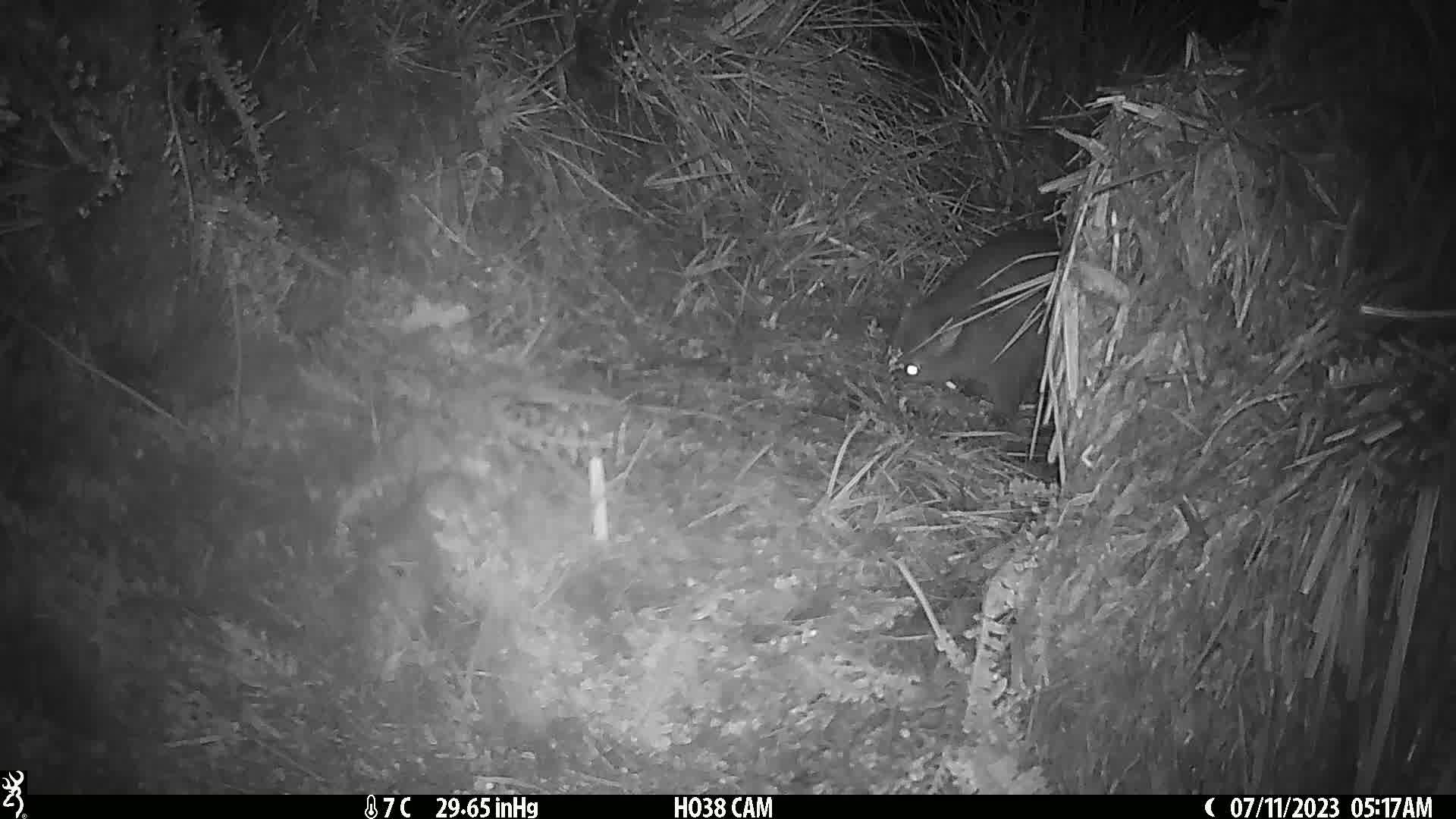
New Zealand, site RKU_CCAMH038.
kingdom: Animalia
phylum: Chordata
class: Mammalia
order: Diprotodontia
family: Phalangeridae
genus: Trichosurus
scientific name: Trichosurus vulpecula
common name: common brushtail possum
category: possum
Possum (common brushtail possum) (Trichosurus vulpecula).